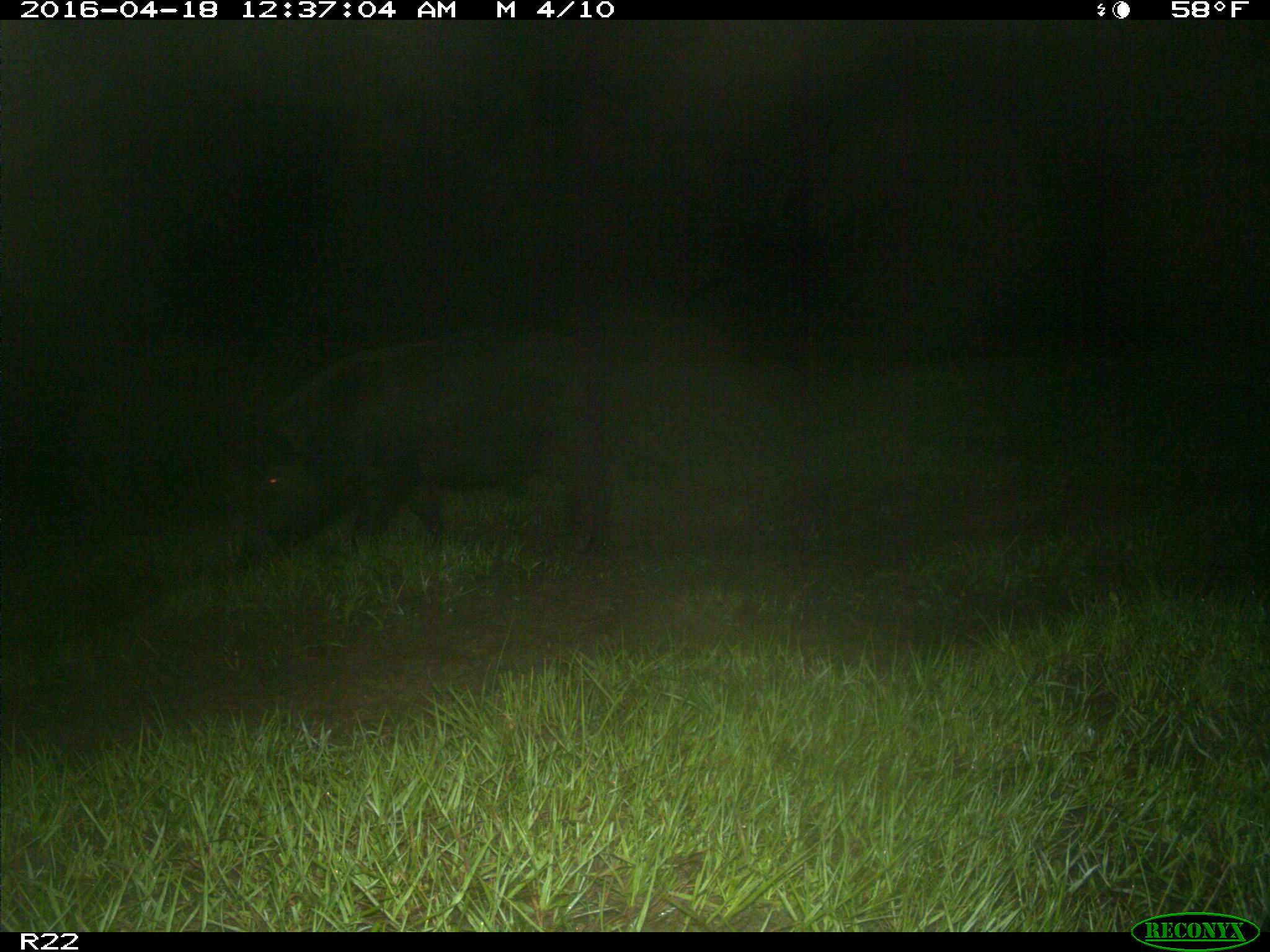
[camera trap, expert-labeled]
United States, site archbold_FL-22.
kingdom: Animalia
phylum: Chordata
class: Mammalia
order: Artiodactyla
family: Suidae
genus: Sus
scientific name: Sus scrofa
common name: wild boar